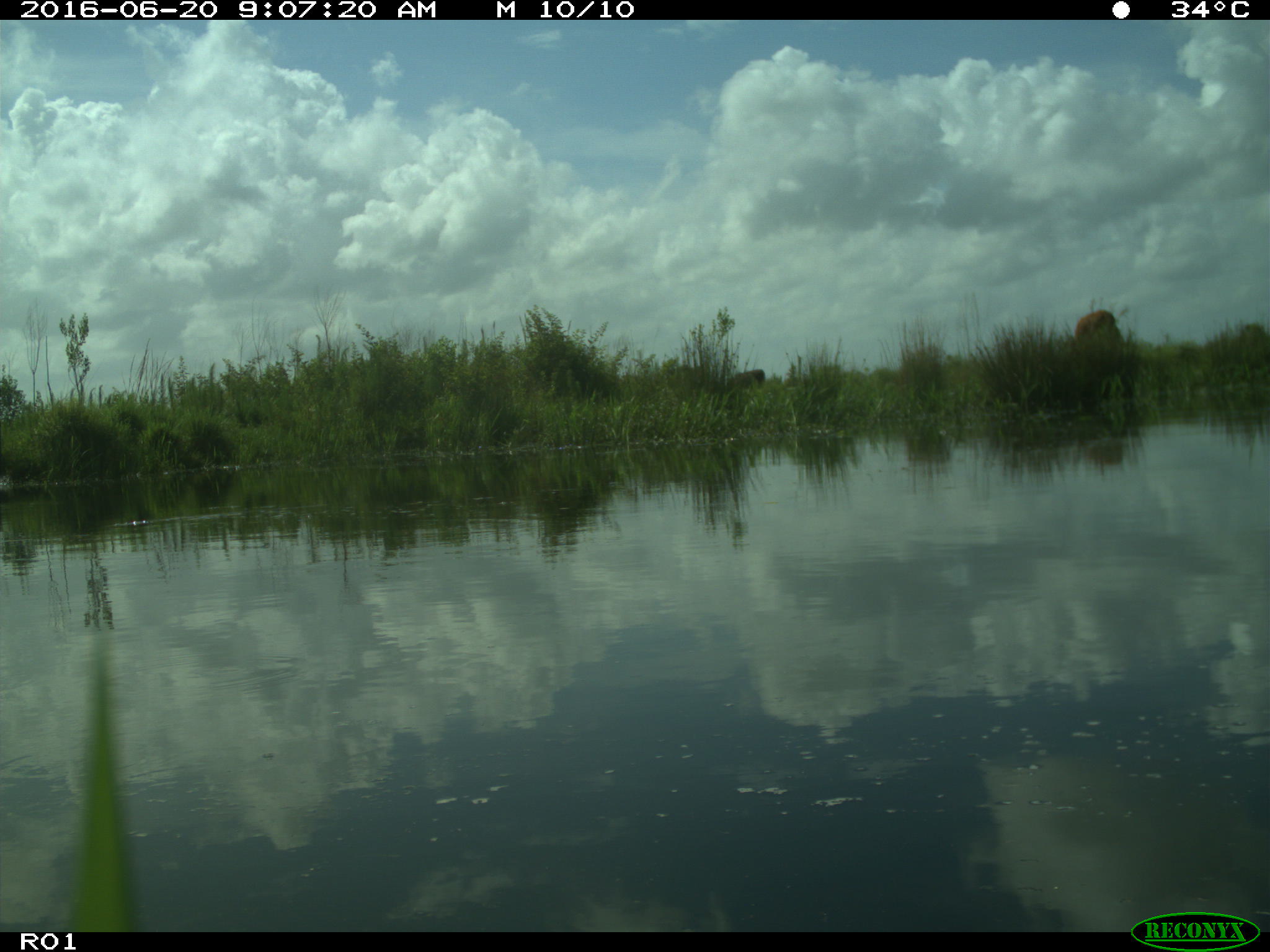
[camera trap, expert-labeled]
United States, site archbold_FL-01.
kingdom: Animalia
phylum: Chordata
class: Mammalia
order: Artiodactyla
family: Bovidae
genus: Bos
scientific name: Bos taurus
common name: domestic cow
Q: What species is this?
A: Bos taurus (domestic cow).